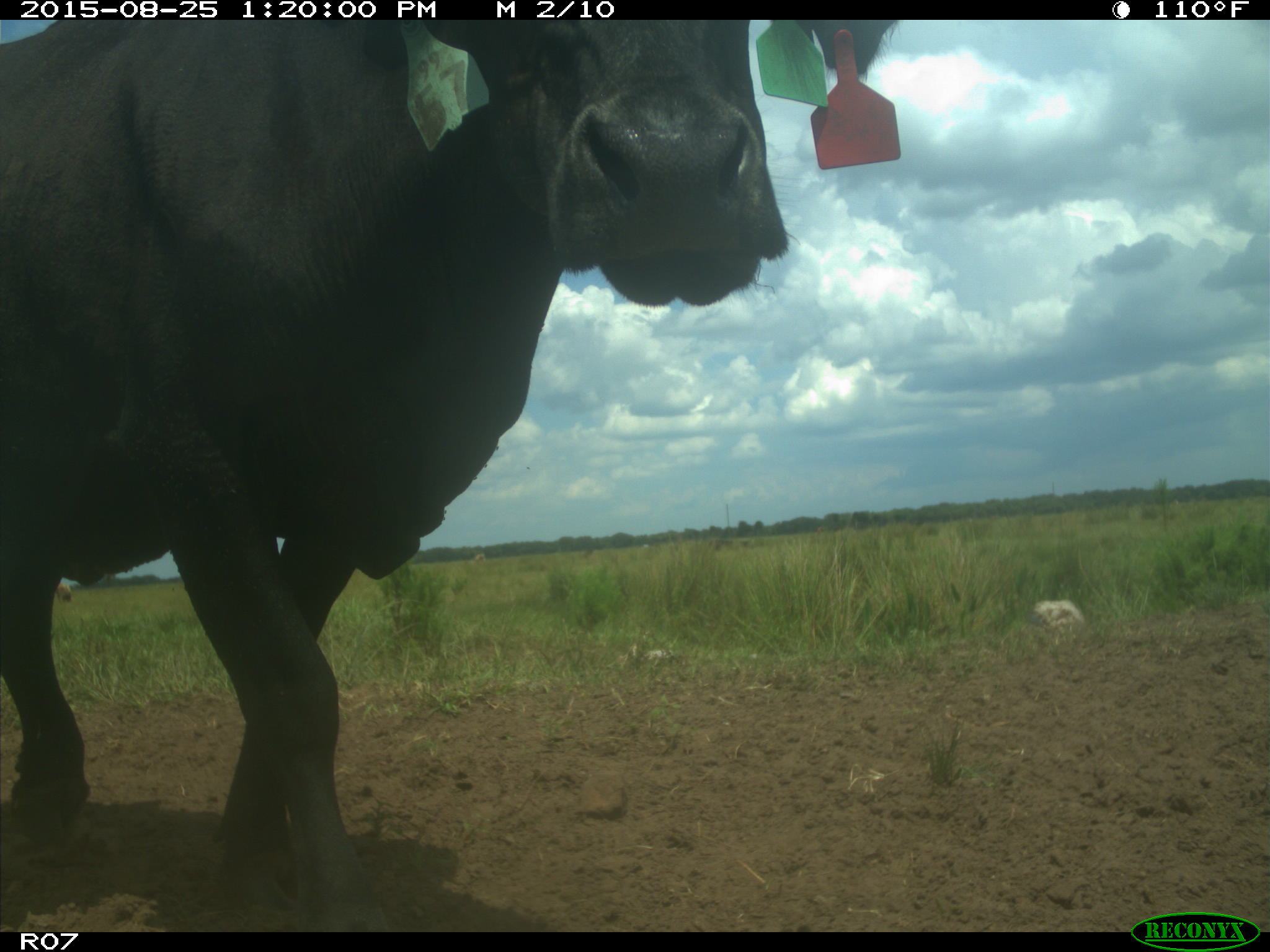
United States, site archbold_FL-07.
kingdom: Animalia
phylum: Chordata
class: Mammalia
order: Artiodactyla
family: Bovidae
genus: Bos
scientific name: Bos taurus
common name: domestic cow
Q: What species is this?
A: Bos taurus (domestic cow).